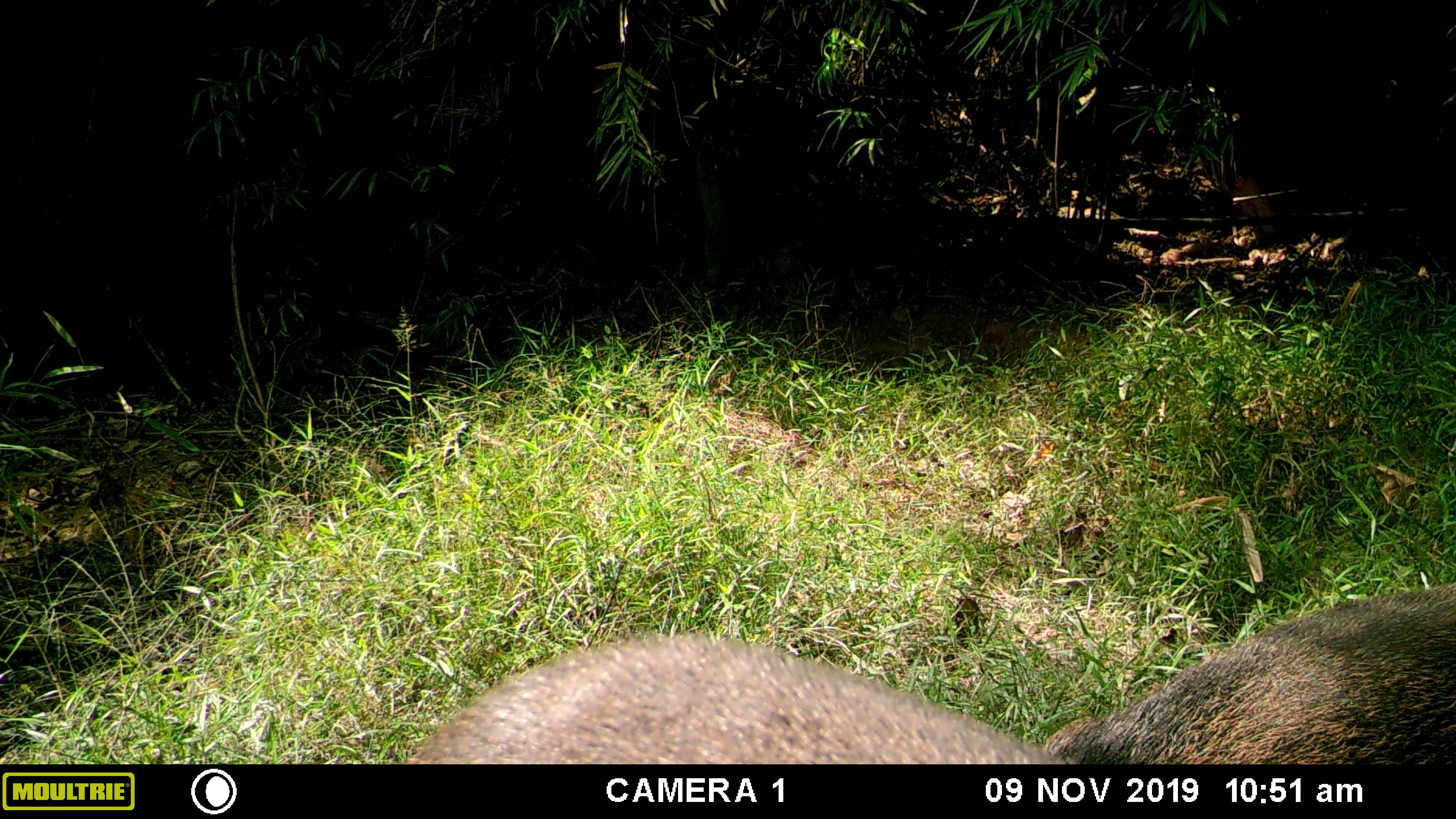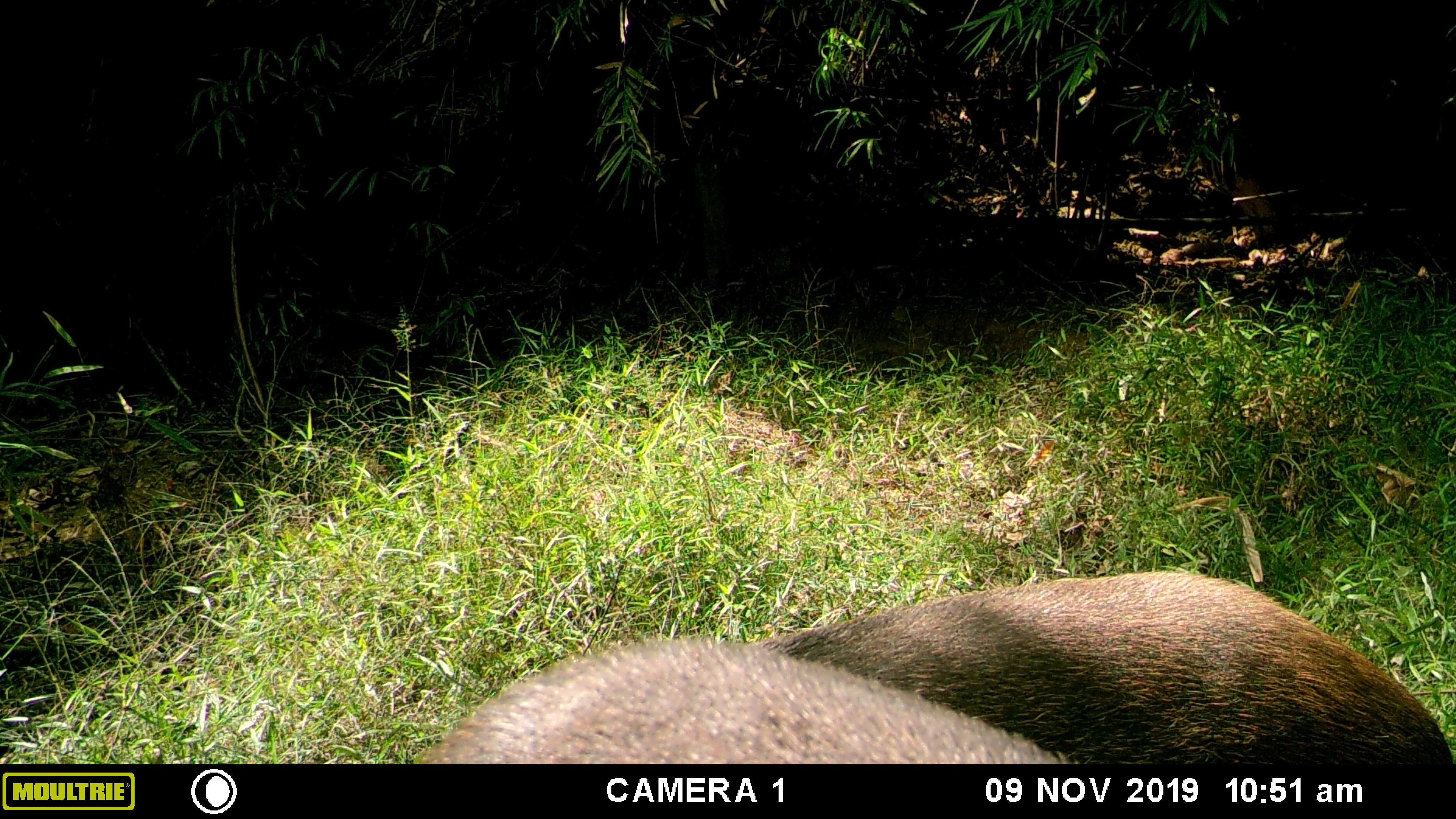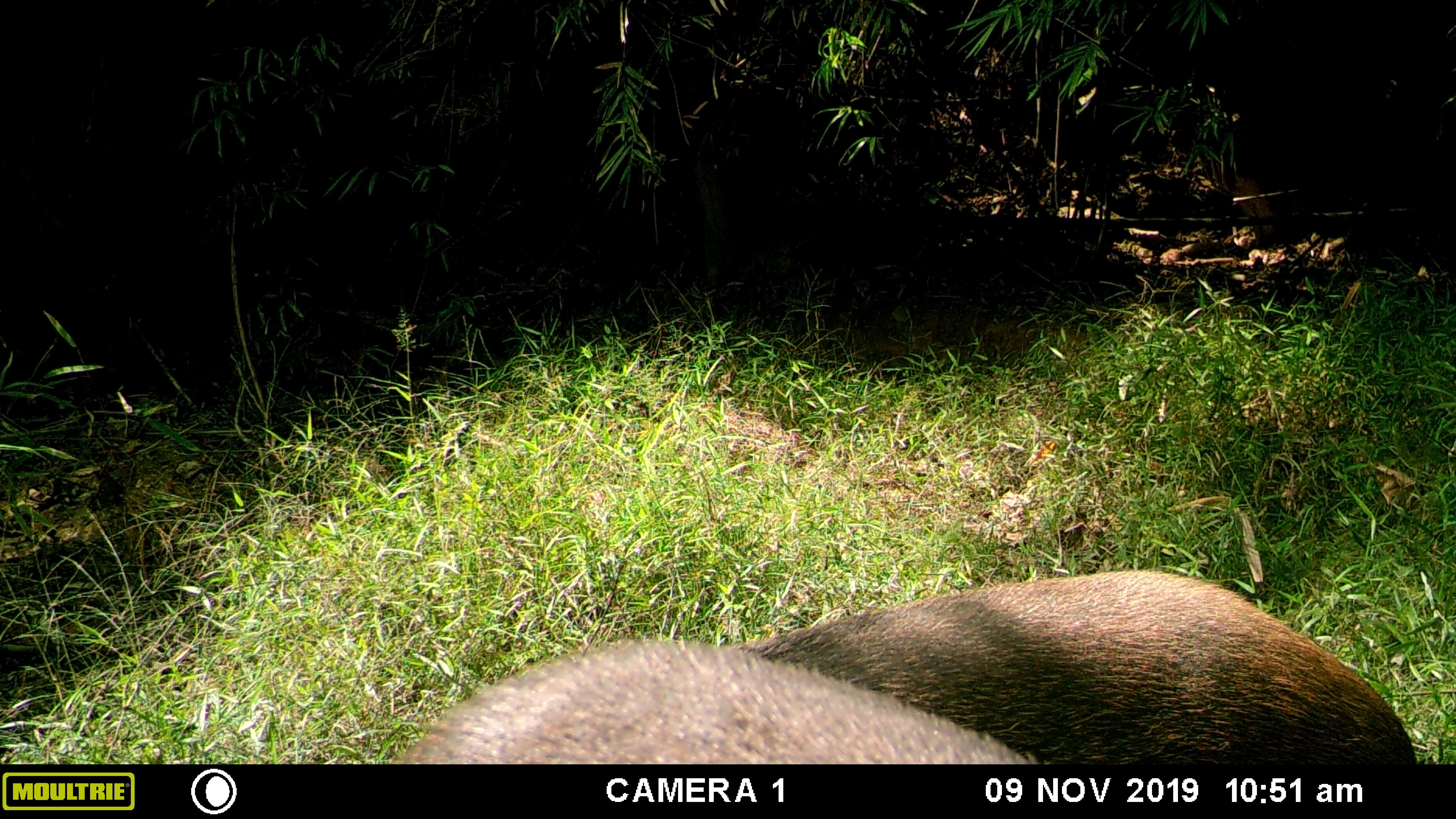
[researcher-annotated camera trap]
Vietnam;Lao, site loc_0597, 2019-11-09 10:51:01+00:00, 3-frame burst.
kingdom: Animalia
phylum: Chordata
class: Mammalia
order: Artiodactyla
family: Suidae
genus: Sus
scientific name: Sus scrofa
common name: eurasian wild pig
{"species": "eurasian wild pig (Sus scrofa)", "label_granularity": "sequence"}